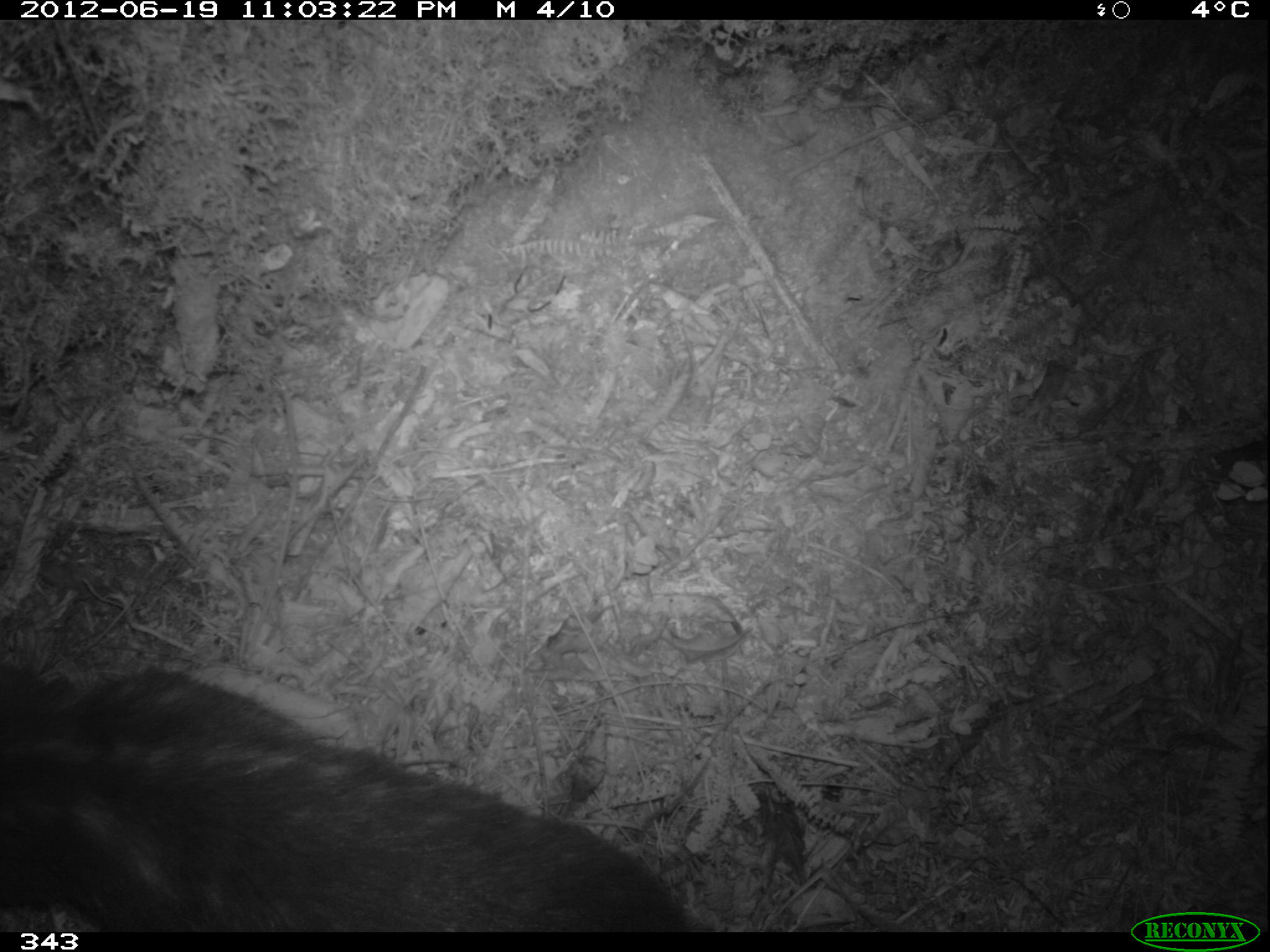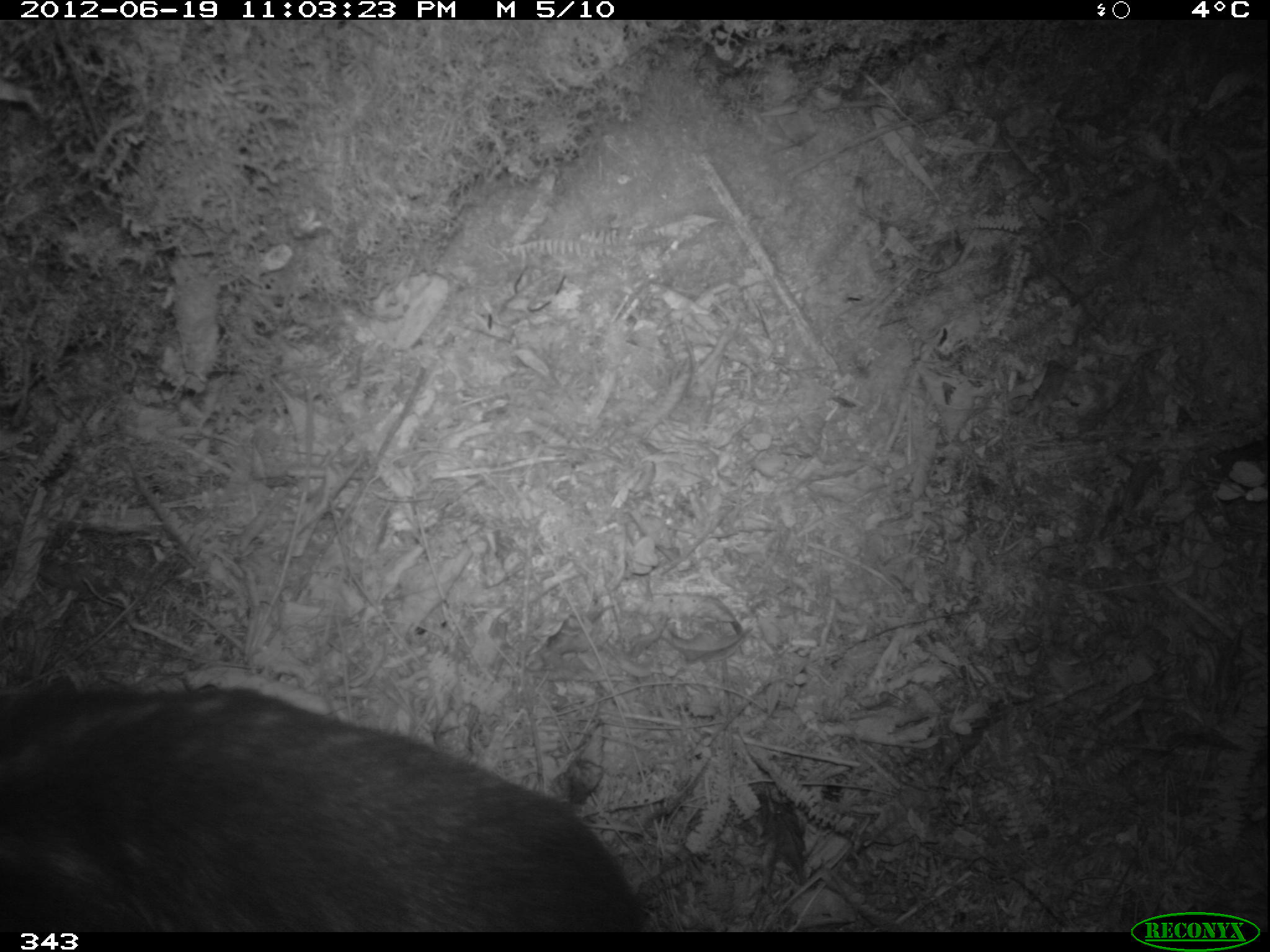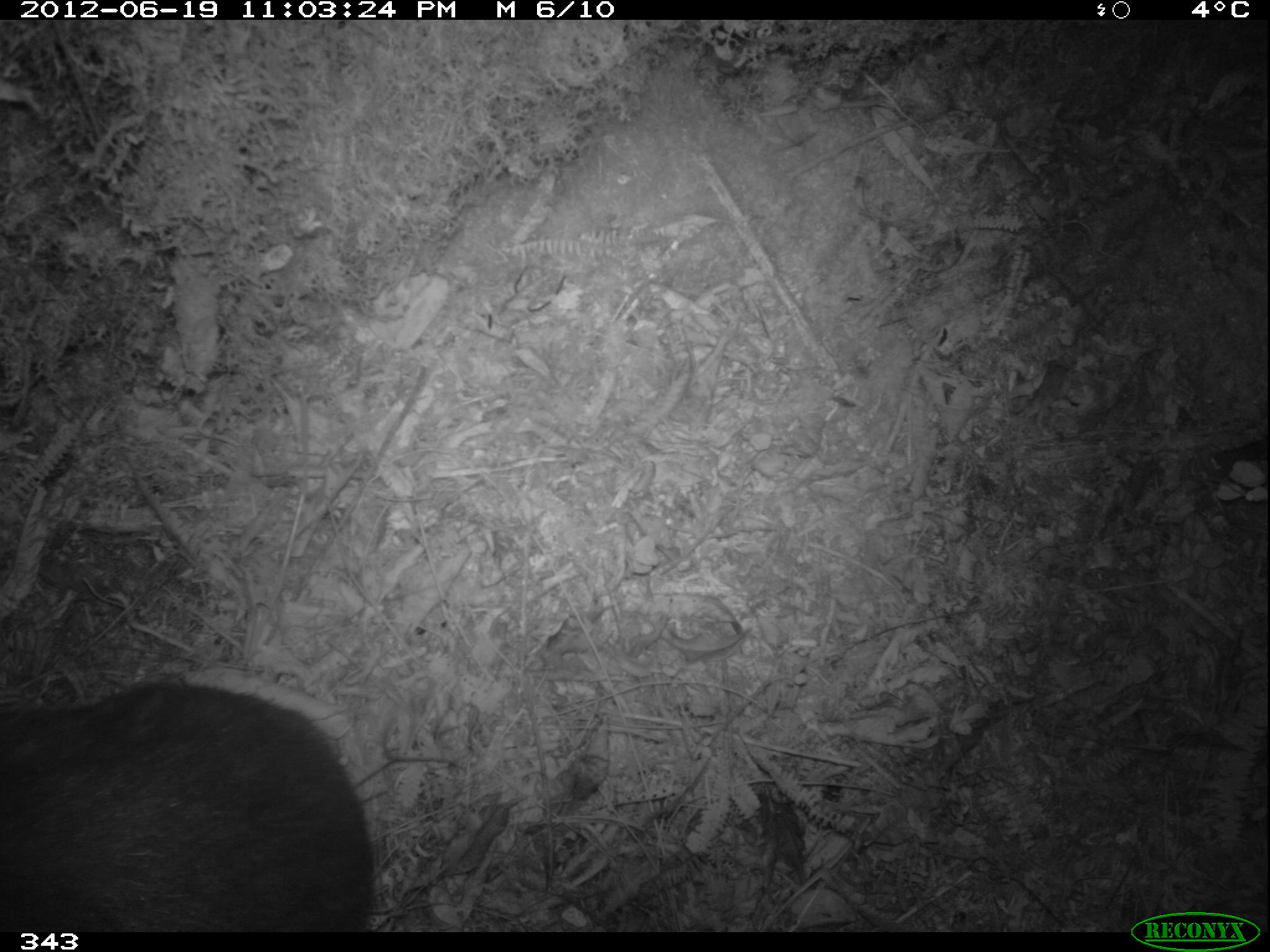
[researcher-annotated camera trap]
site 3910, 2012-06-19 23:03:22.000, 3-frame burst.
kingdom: Animalia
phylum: Chordata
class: Mammalia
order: Rodentia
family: Cuniculidae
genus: Cuniculus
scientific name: Cuniculus taczanowskii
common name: mountain paca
Cuniculus taczanowskii (mountain paca).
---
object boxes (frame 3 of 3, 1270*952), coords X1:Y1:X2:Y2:
cuniculus taczanowskii: 0:677:376:932